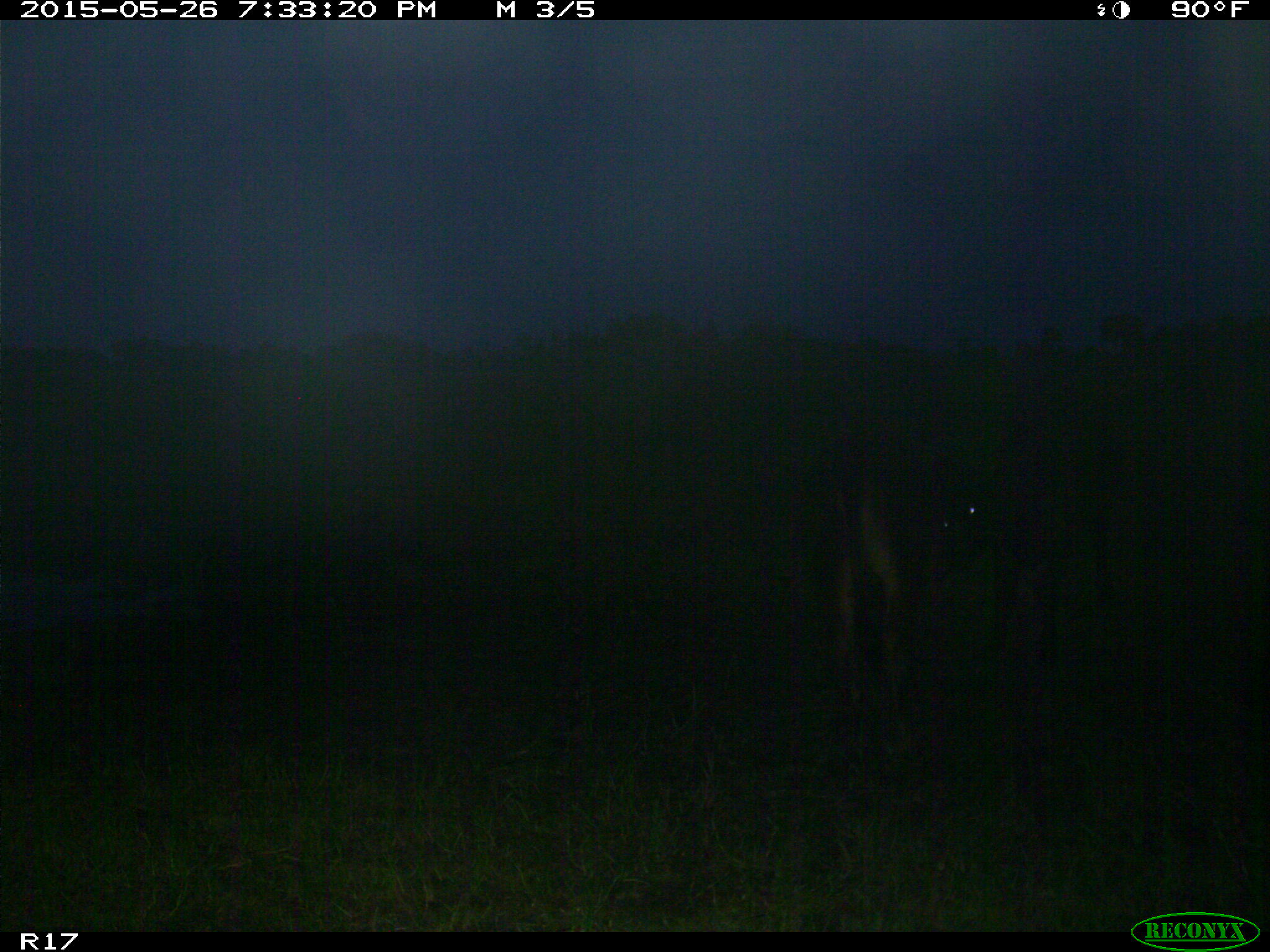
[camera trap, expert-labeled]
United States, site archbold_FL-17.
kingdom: Animalia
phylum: Chordata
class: Mammalia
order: Artiodactyla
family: Bovidae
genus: Bos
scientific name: Bos taurus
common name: domestic cow